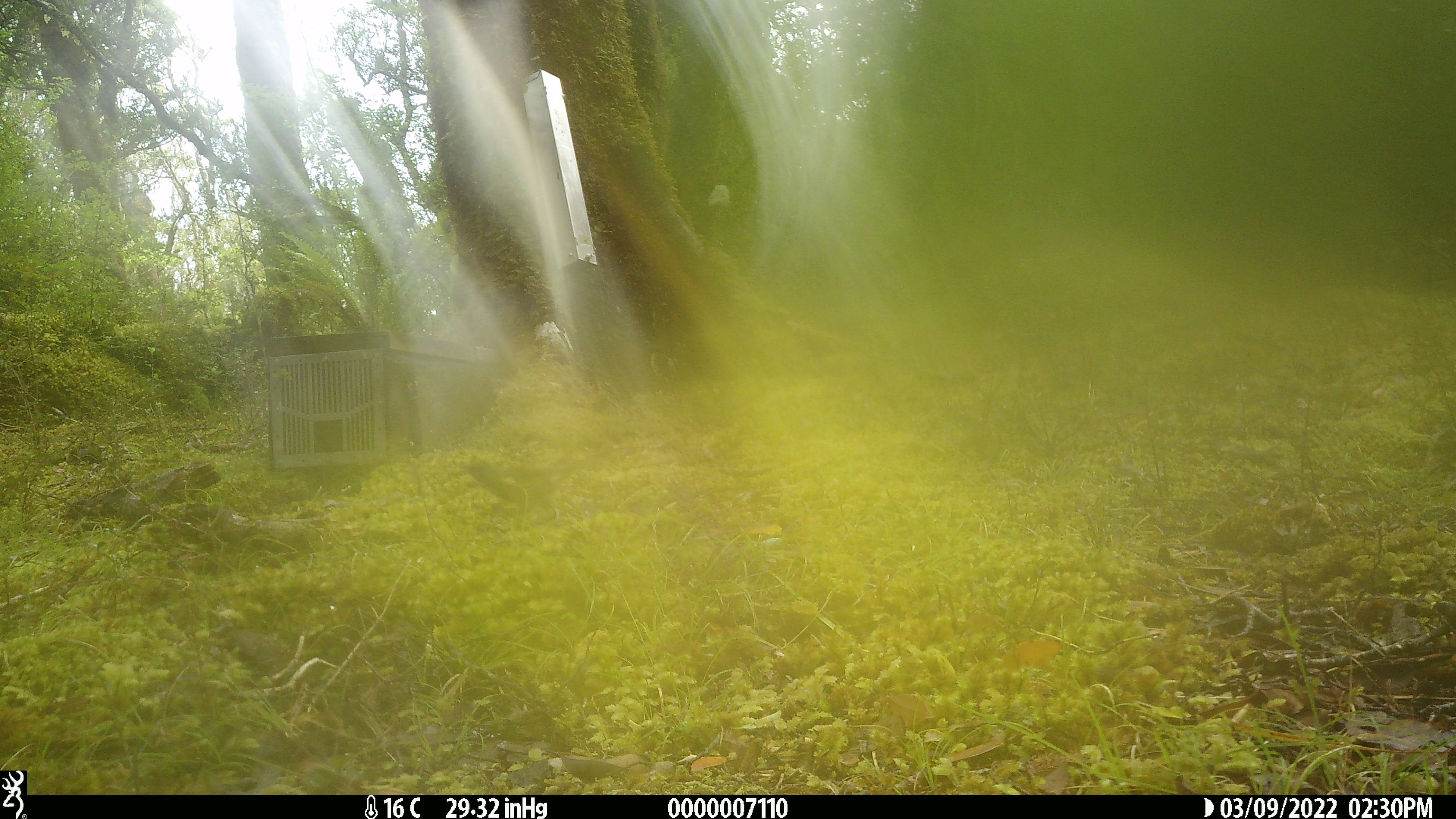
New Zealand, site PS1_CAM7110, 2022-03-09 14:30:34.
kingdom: Animalia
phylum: Chordata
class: Aves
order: Passeriformes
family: Meliphagidae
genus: Anthornis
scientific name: Anthornis melanura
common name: new zealand bellbird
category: bellbird